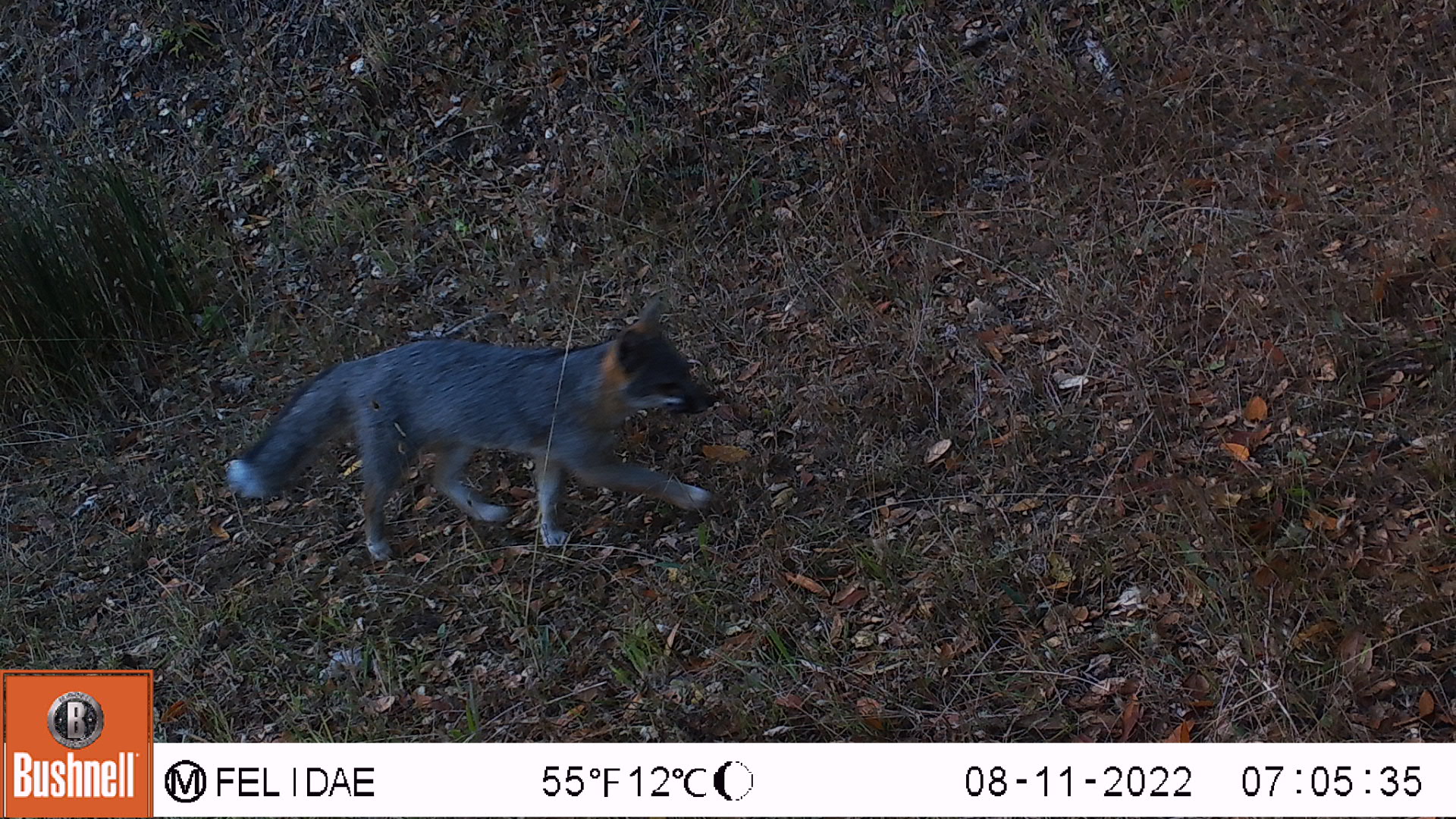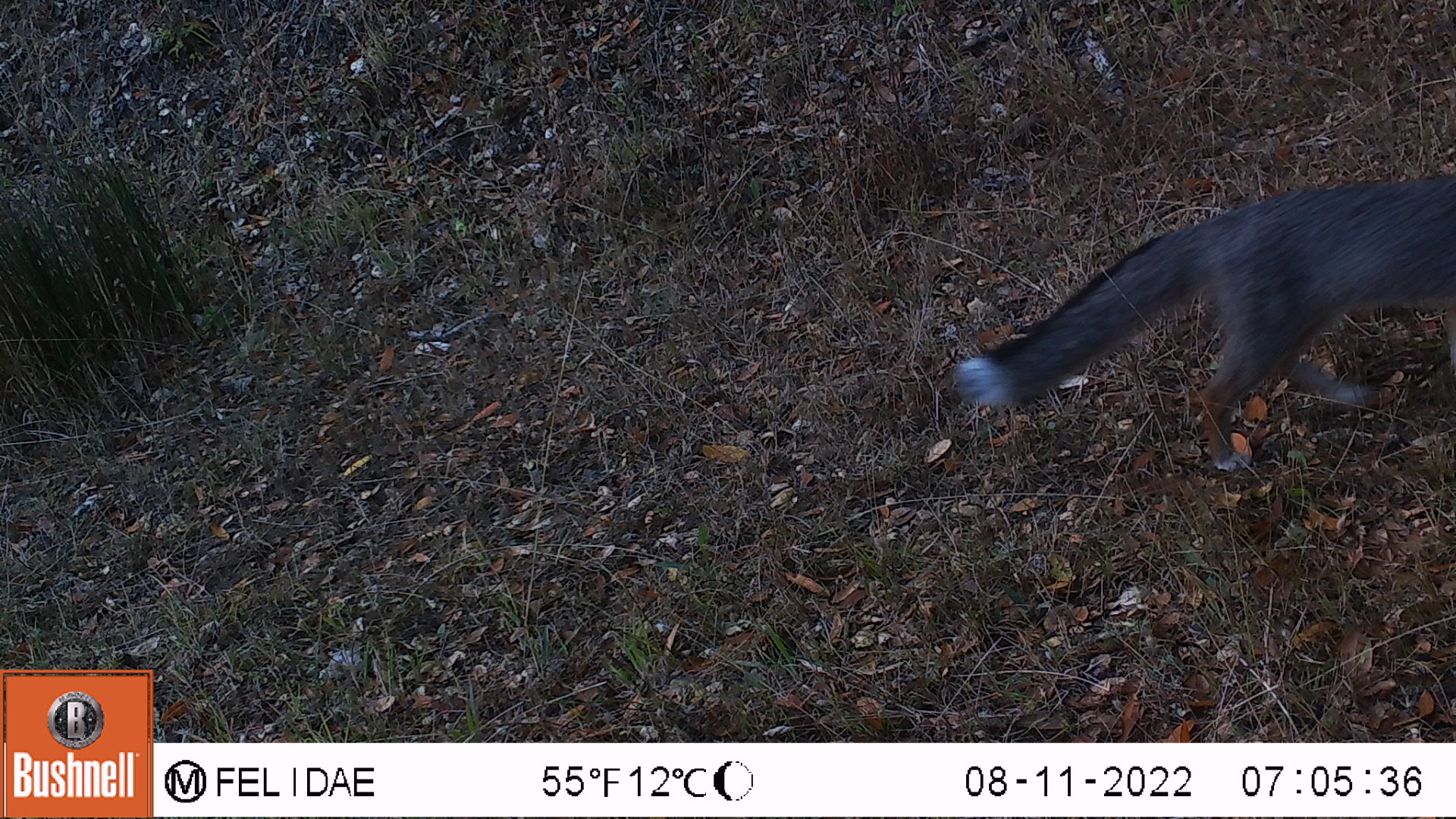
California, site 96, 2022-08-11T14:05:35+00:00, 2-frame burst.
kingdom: Animalia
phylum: Chordata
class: Mammalia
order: Carnivora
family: Canidae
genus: Urocyon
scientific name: Urocyon cinereoargenteus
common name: gray fox